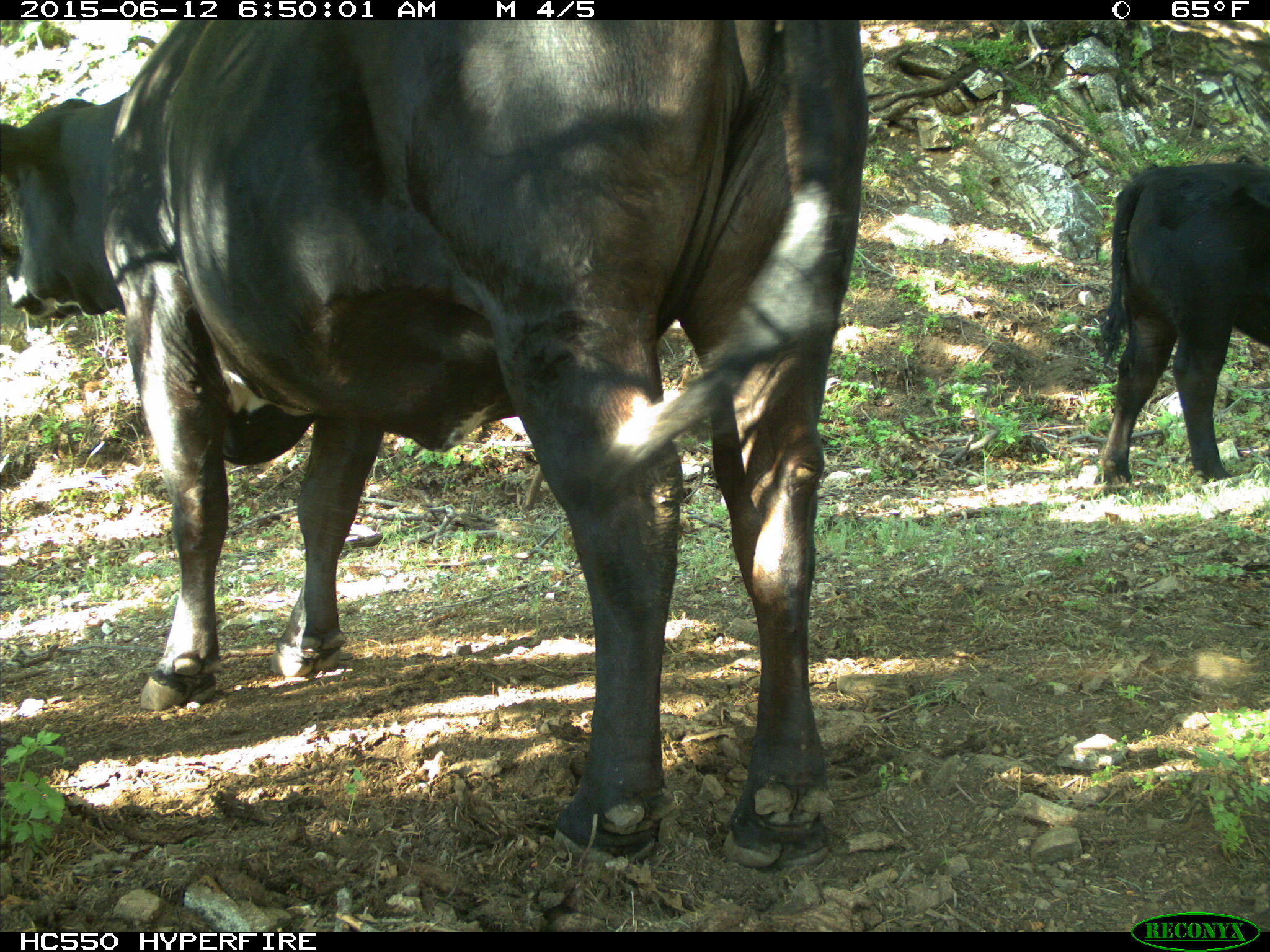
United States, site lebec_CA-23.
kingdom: Animalia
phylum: Chordata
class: Mammalia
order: Artiodactyla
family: Bovidae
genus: Bos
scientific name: Bos taurus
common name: domestic cow